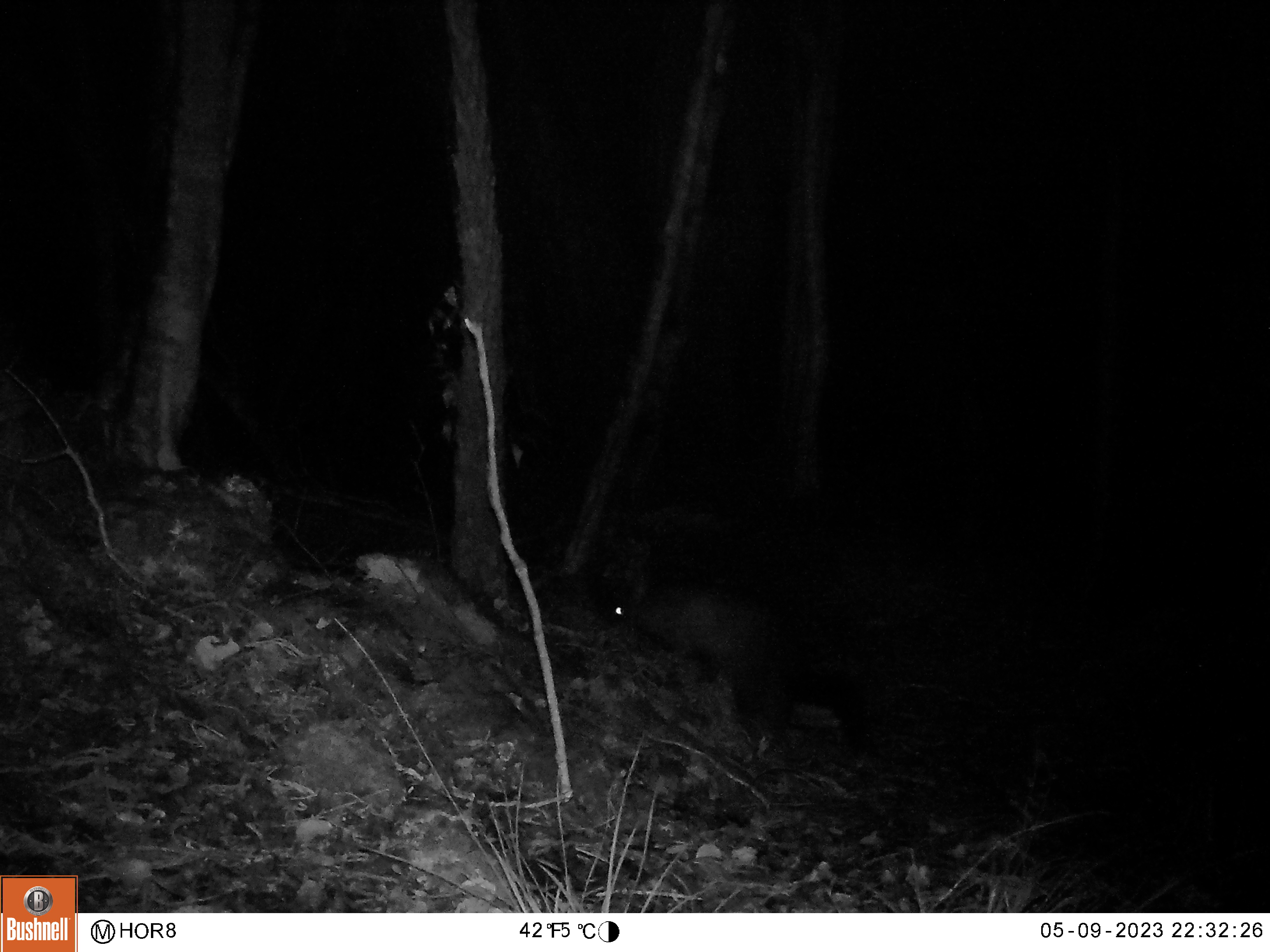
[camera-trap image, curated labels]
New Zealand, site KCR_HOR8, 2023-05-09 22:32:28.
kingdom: Animalia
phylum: Chordata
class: Mammalia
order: Diprotodontia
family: Phalangeridae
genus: Trichosurus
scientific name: Trichosurus vulpecula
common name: common brushtail possum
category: possum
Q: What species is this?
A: Possum (common brushtail possum) (Trichosurus vulpecula).